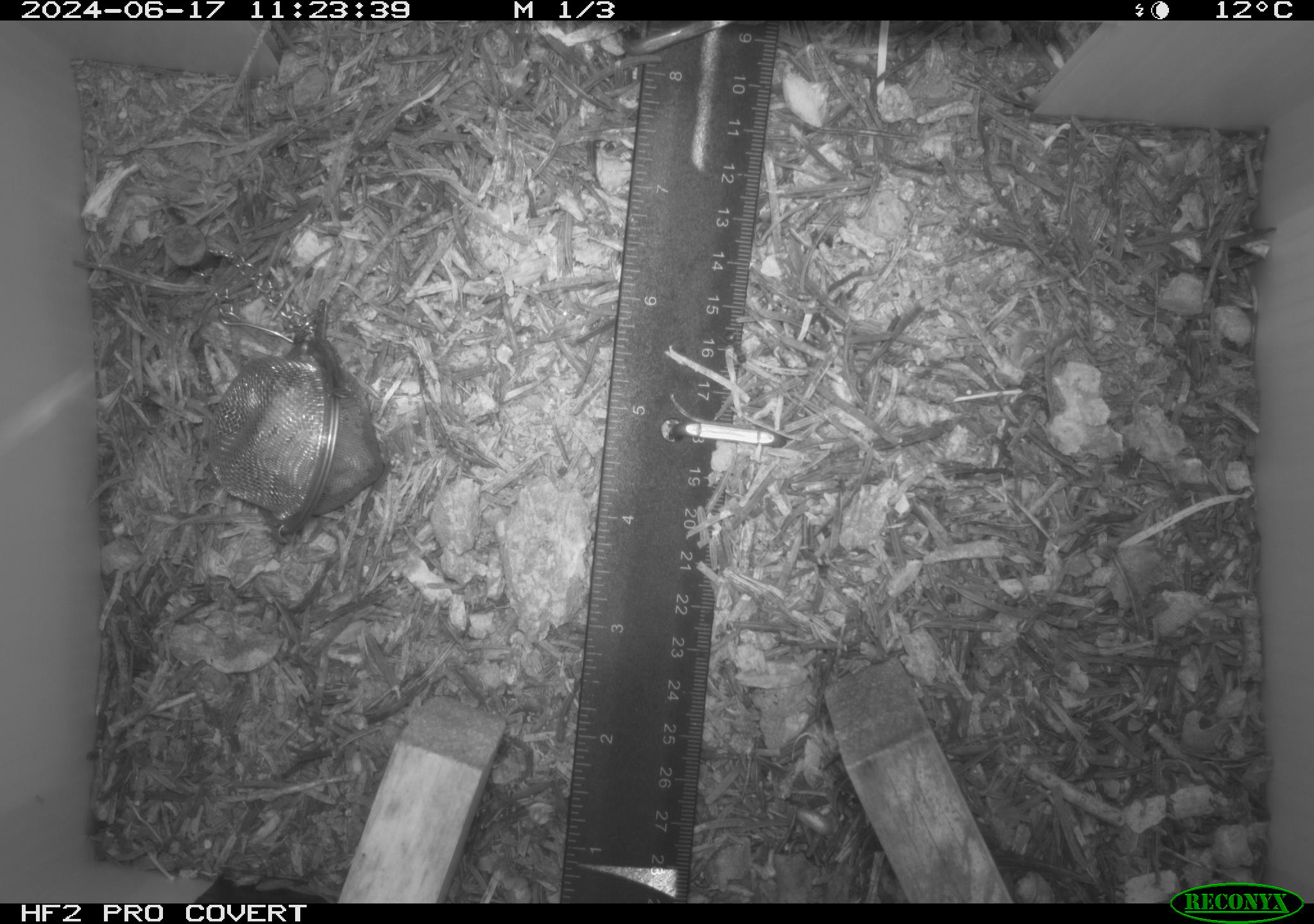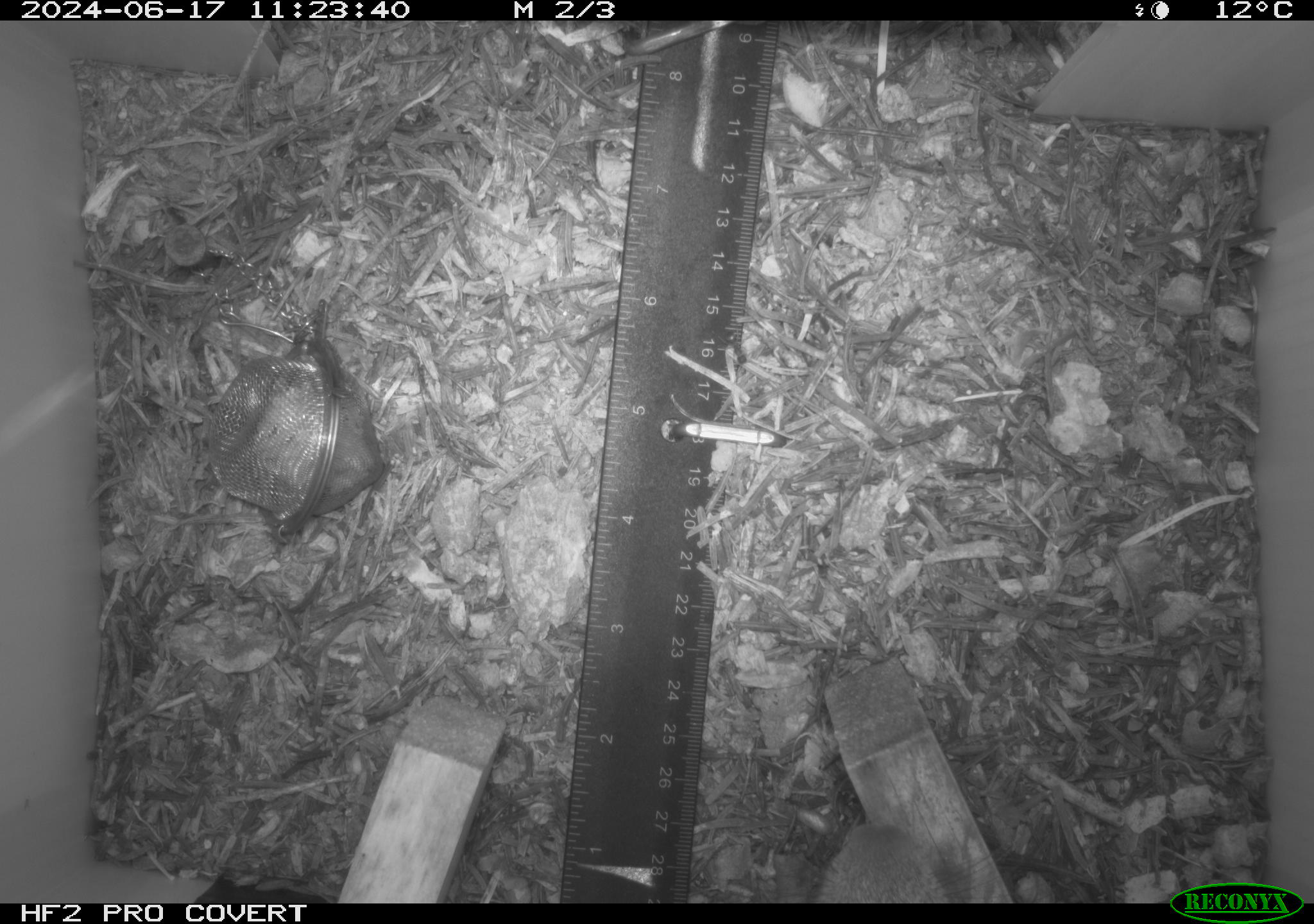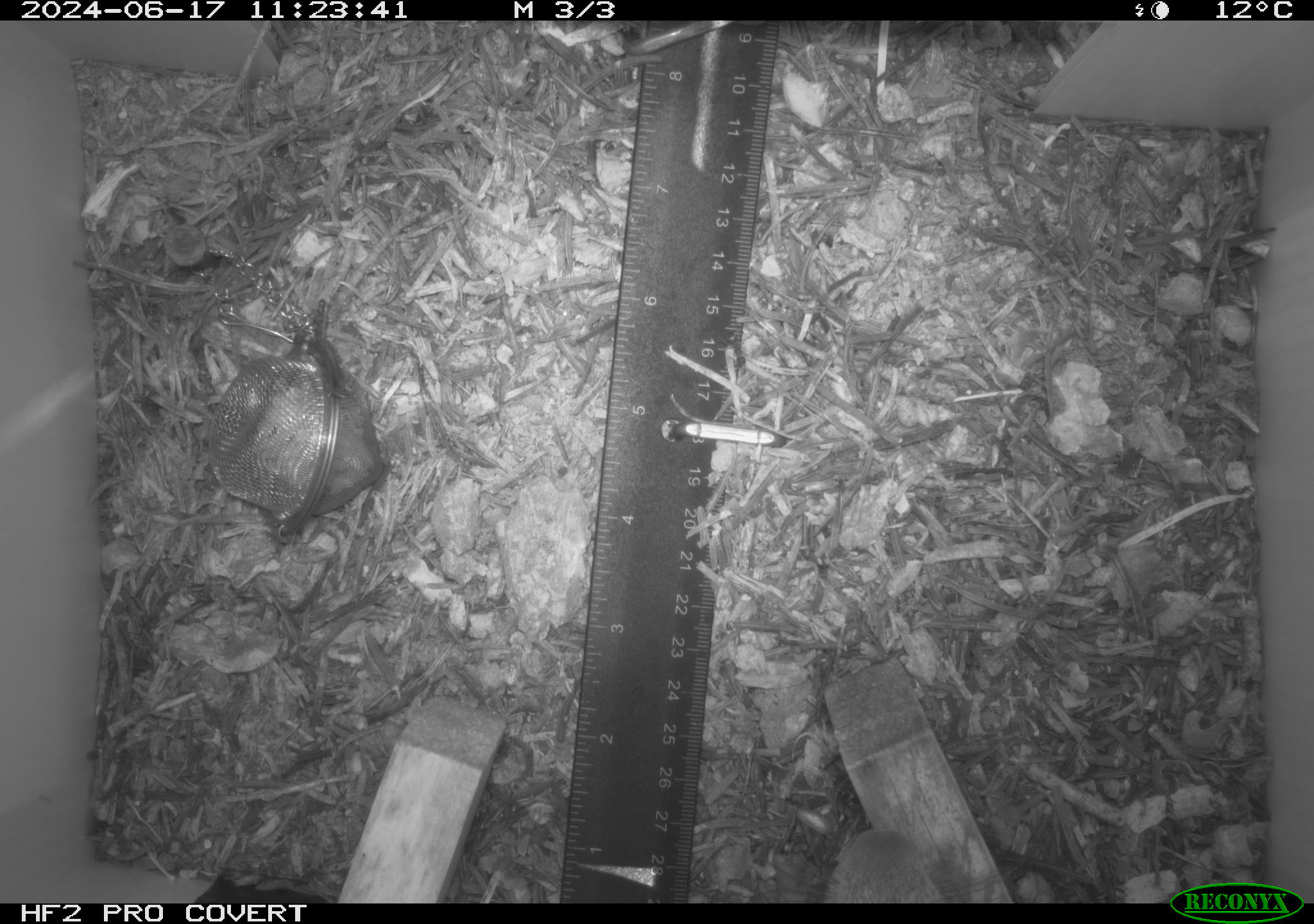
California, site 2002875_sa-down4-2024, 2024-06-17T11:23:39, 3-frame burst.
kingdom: Animalia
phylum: Chordata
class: Aves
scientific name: Aves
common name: bird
Bird (Aves).